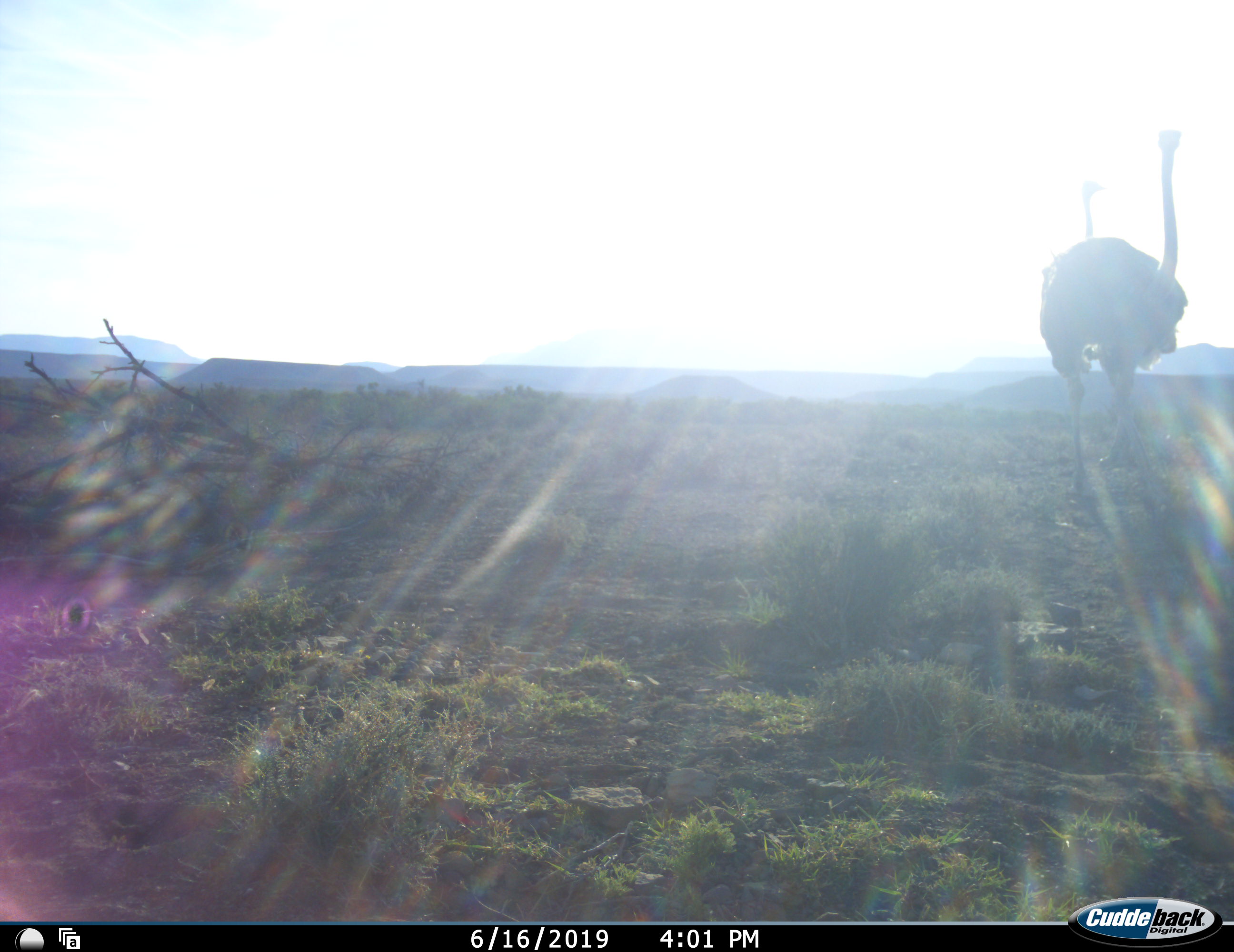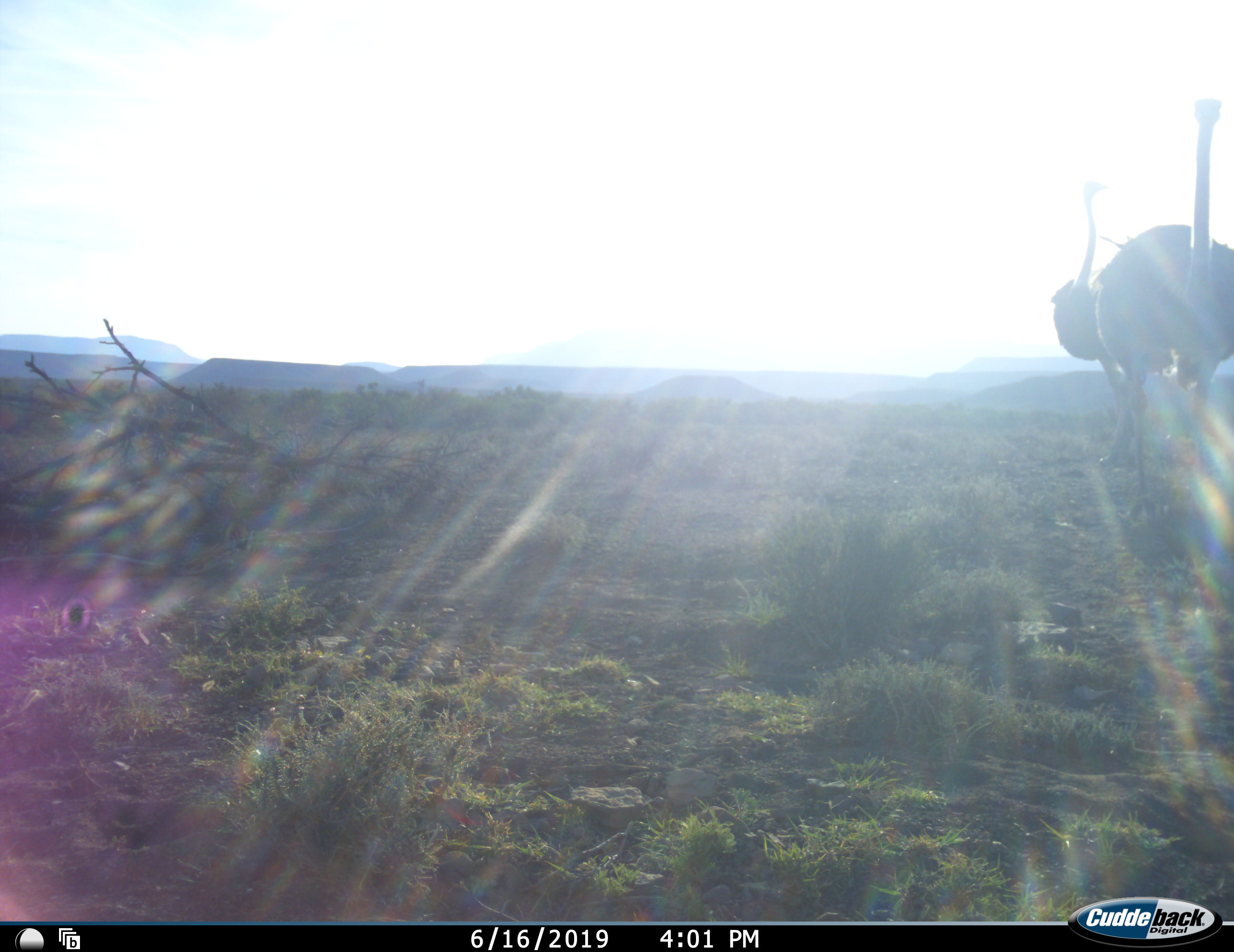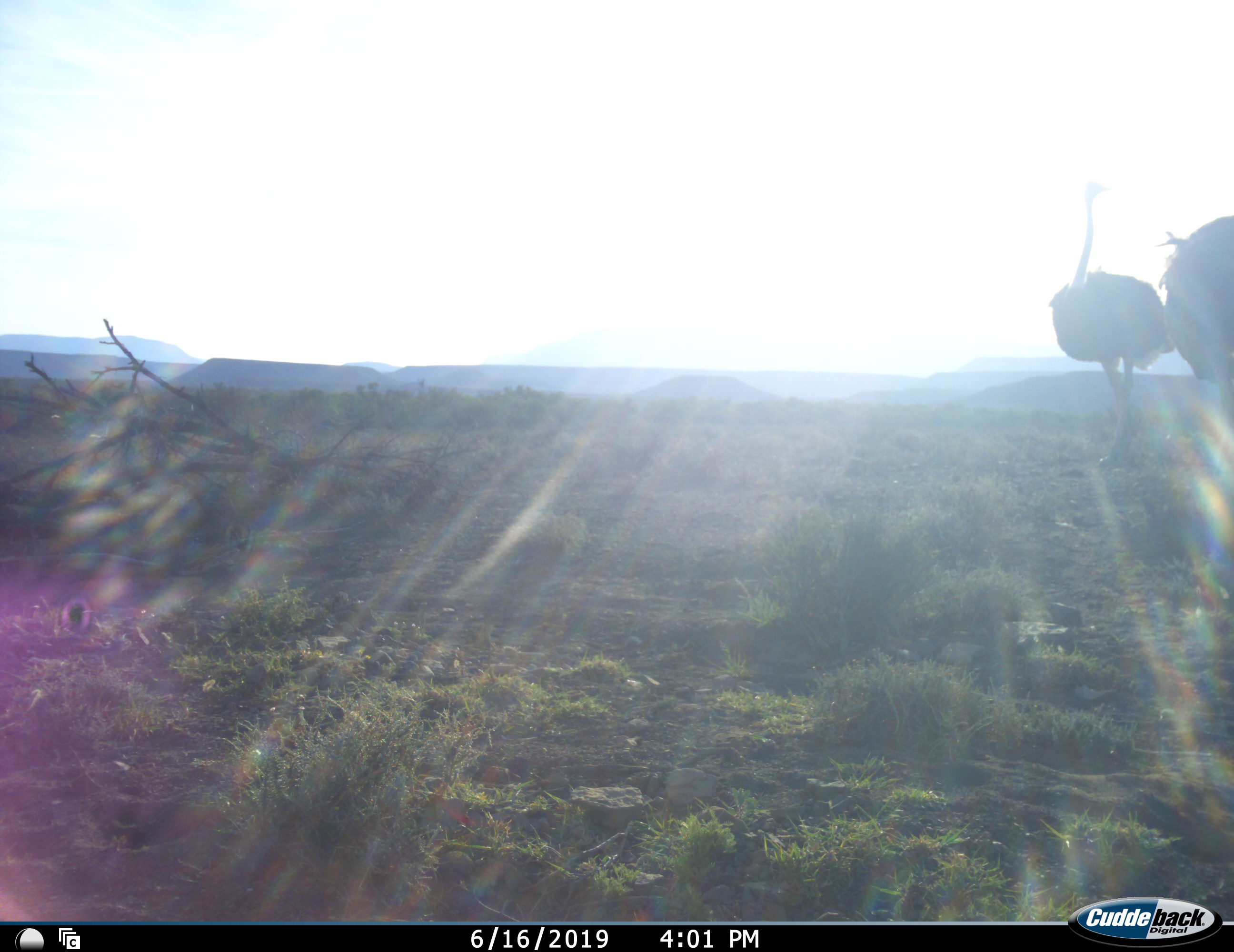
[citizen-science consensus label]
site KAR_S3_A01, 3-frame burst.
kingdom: Animalia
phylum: Chordata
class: Aves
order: Struthioniformes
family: Struthionidae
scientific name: Struthionidae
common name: ostrich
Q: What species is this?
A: Ostrich (Struthionidae).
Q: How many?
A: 2.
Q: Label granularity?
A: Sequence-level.